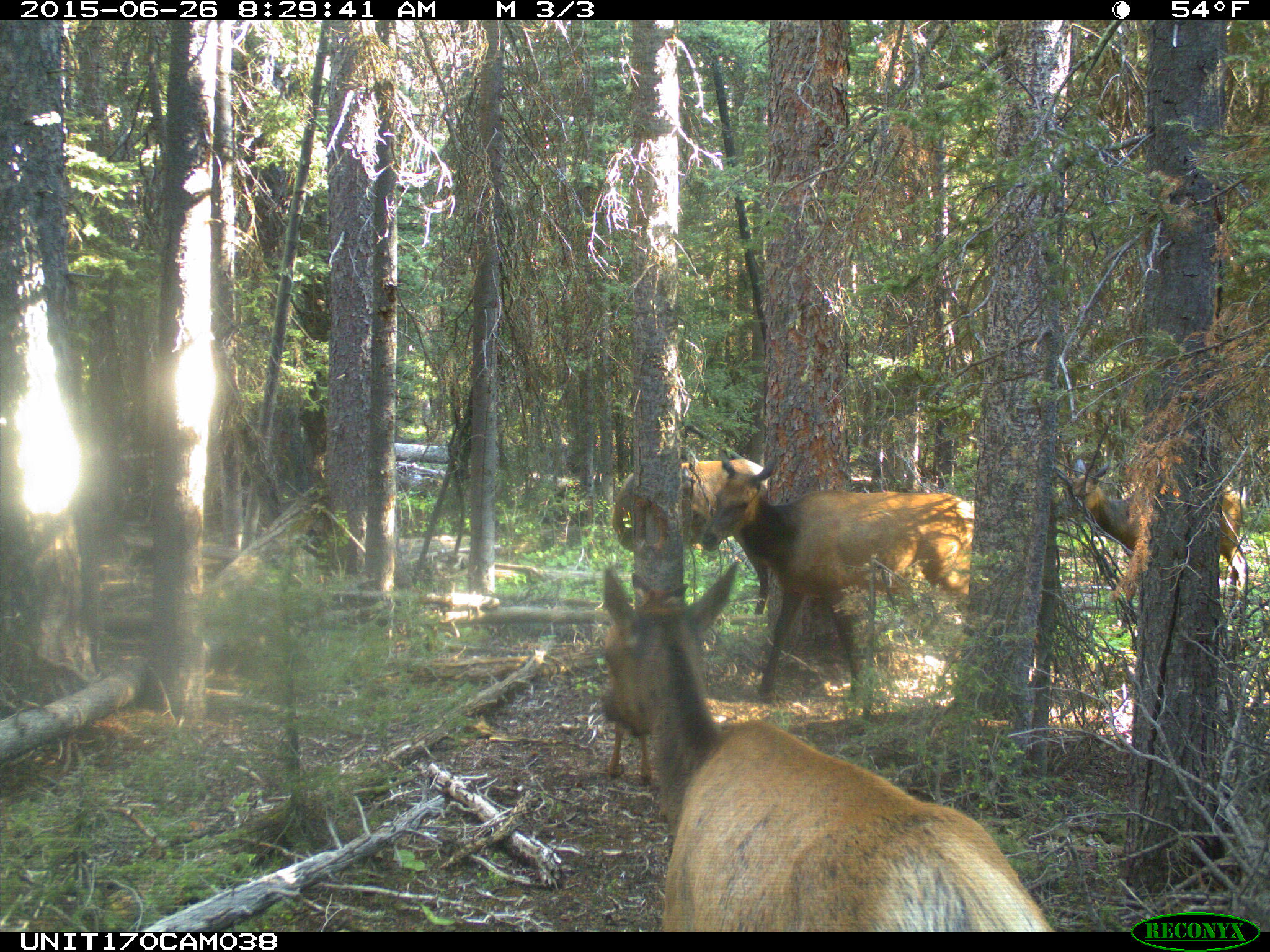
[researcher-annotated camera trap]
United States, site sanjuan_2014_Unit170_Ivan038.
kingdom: Animalia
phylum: Chordata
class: Mammalia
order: Artiodactyla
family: Cervidae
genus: Cervus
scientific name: Cervus elaphus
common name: red deer